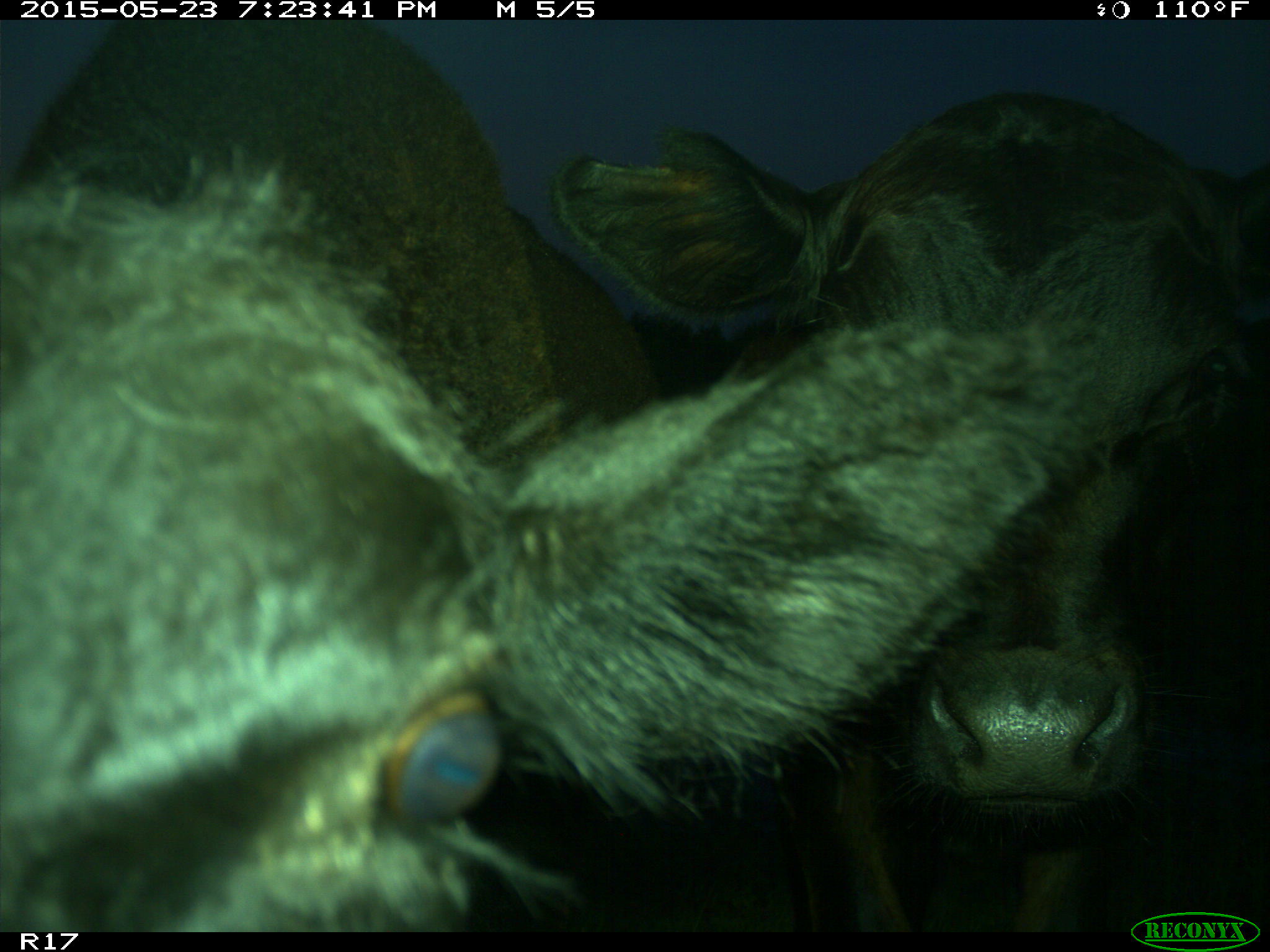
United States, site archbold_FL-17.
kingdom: Animalia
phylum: Chordata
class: Mammalia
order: Artiodactyla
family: Bovidae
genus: Bos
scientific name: Bos taurus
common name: domestic cow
Bos taurus (domestic cow).